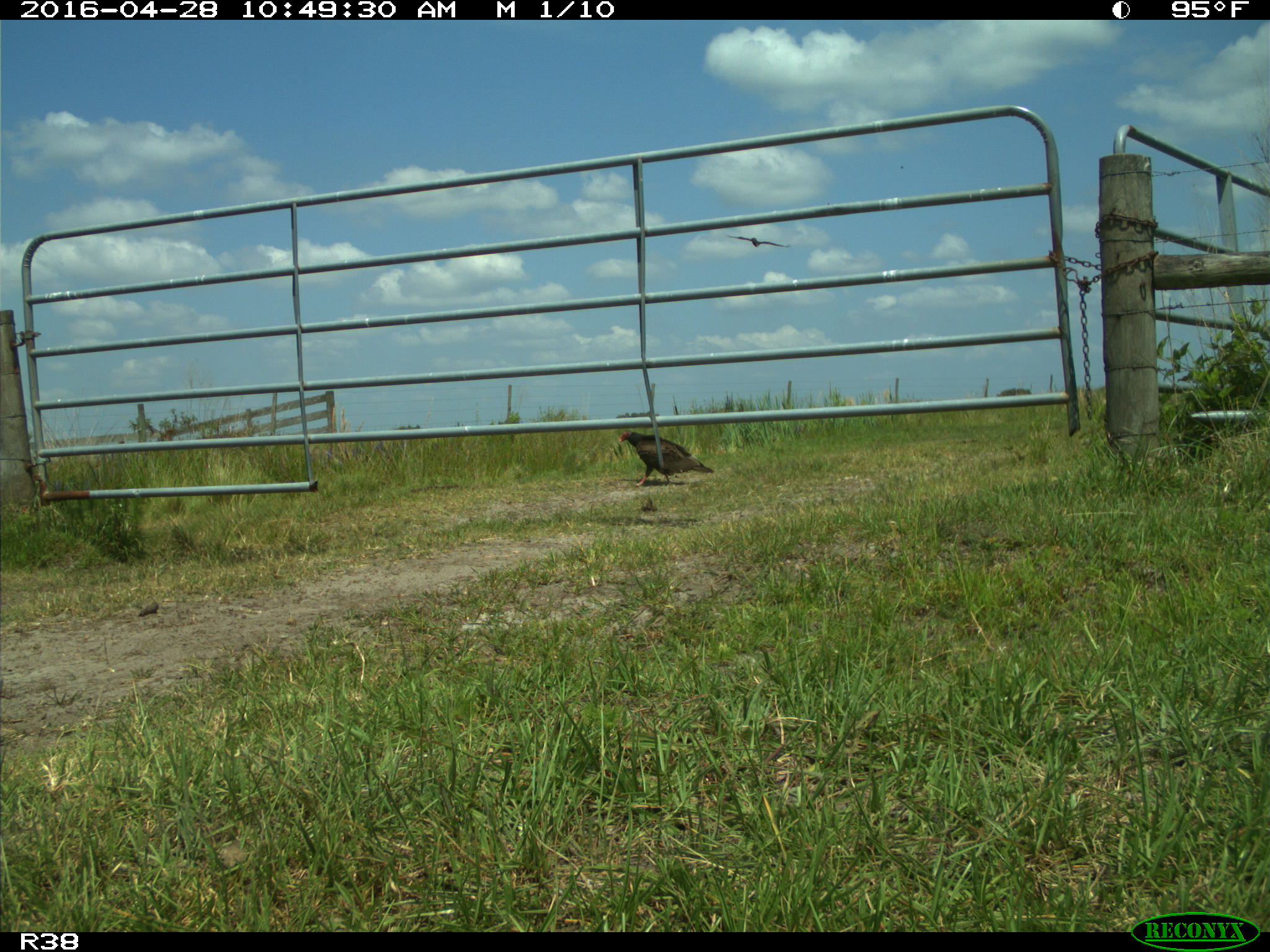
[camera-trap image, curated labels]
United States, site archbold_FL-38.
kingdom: Animalia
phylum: Chordata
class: Aves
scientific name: Aves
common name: birds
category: unidentified bird